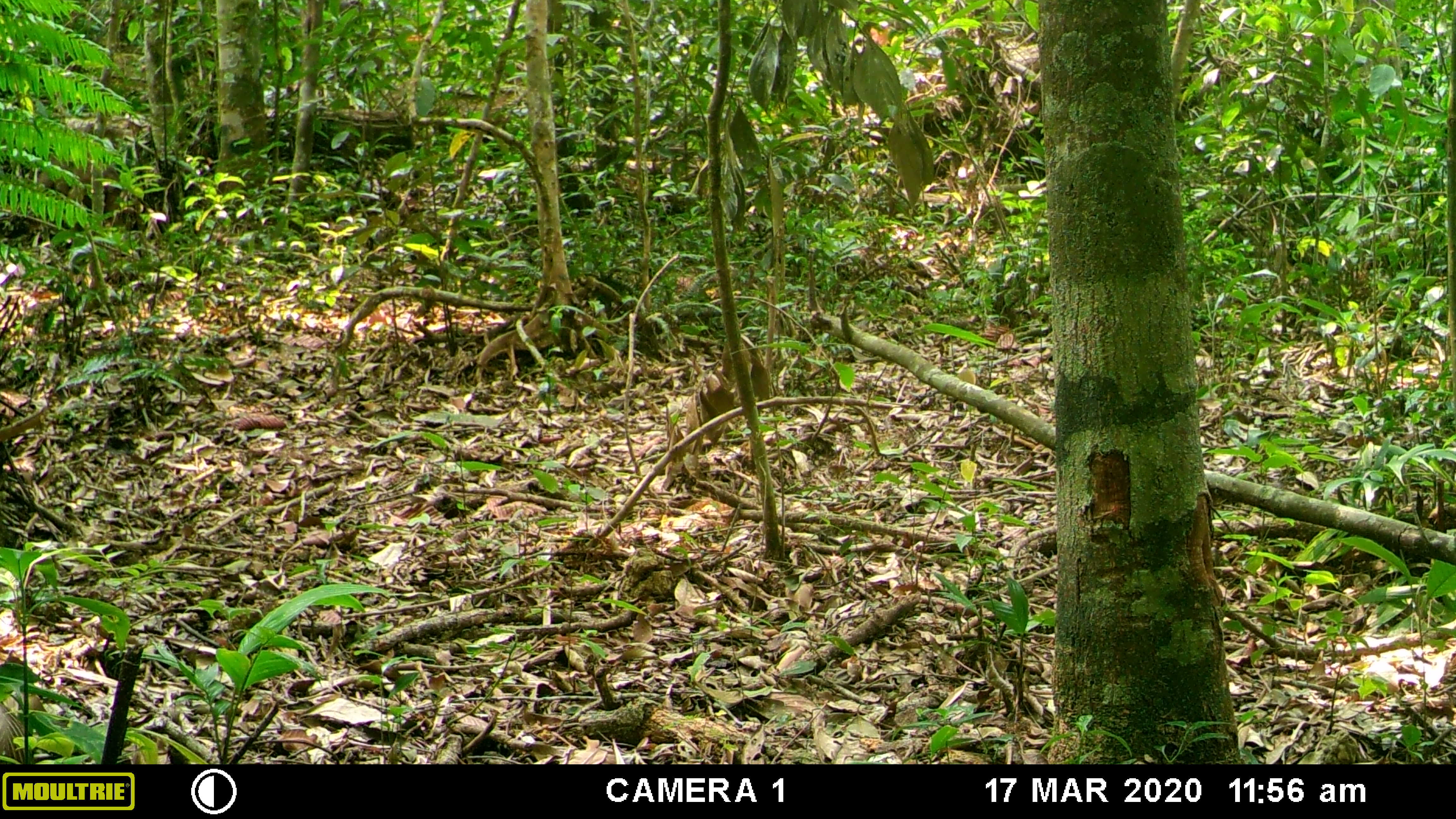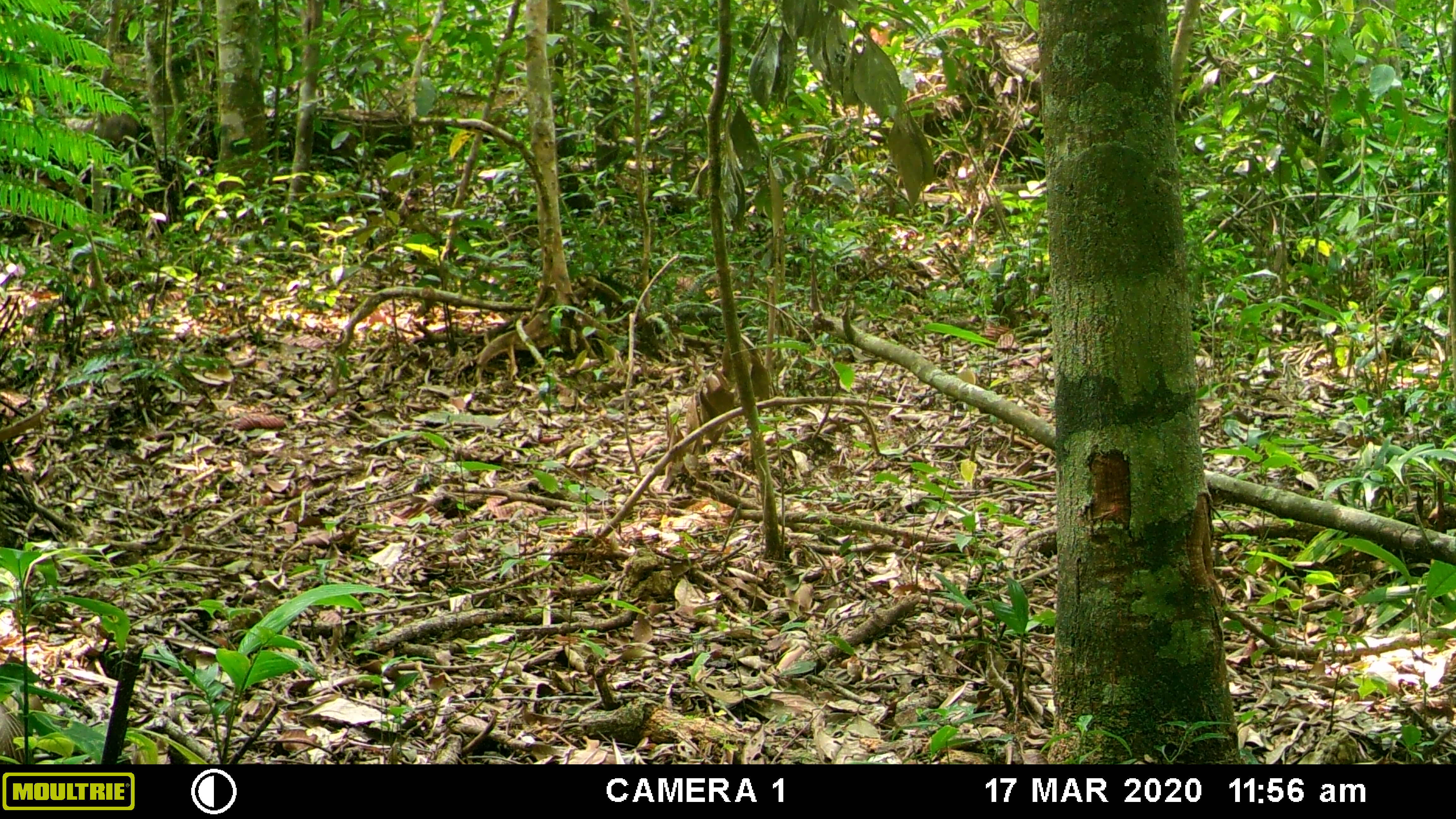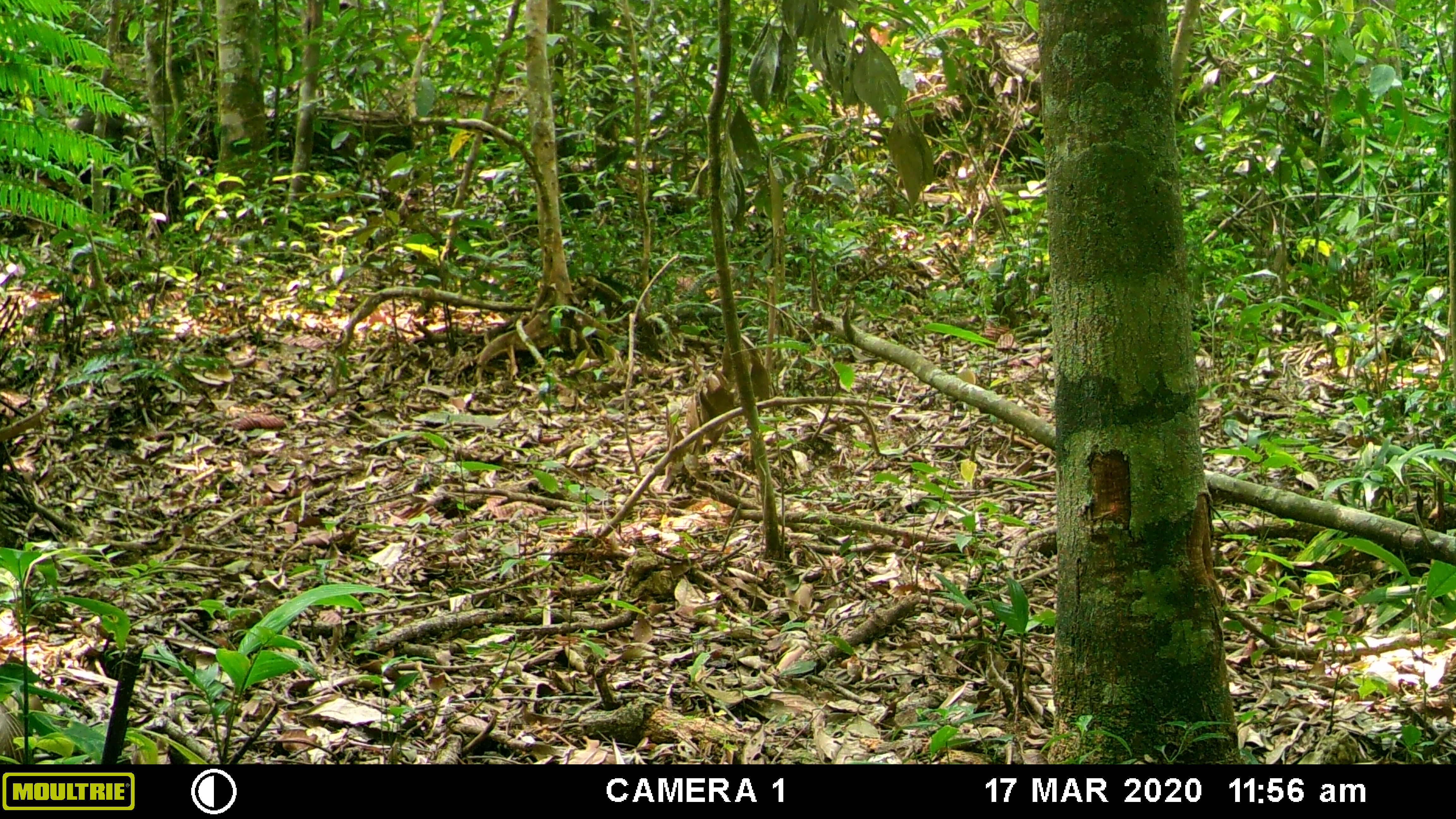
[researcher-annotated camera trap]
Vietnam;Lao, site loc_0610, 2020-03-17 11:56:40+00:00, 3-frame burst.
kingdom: Animalia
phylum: Chordata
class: Mammalia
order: Primates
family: Cercopithecidae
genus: Macaca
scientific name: Macaca arctoides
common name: stump-tailed macaque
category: stump tailed macaque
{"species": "stump tailed macaque (stump-tailed macaque) (Macaca arctoides)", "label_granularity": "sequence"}